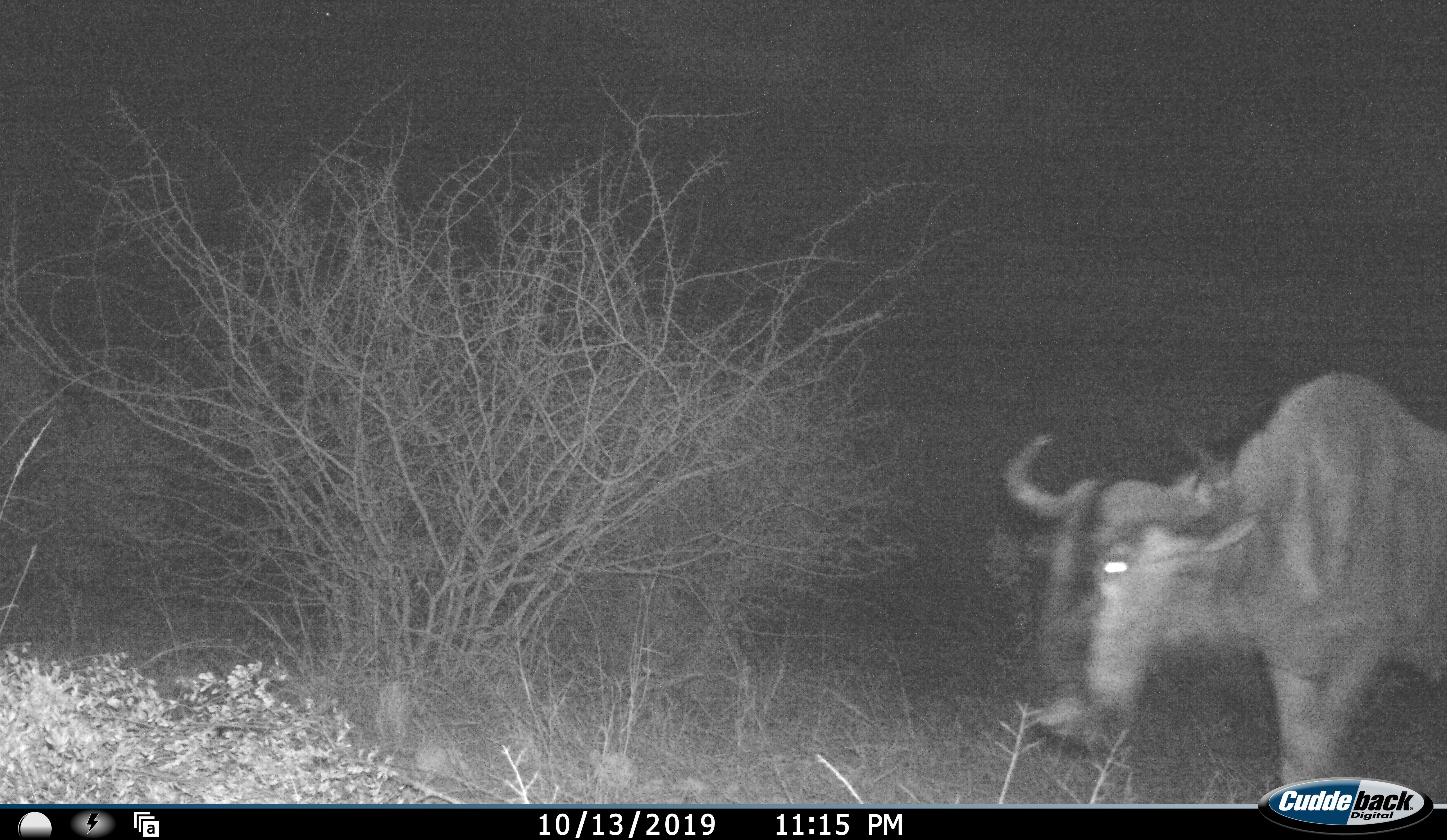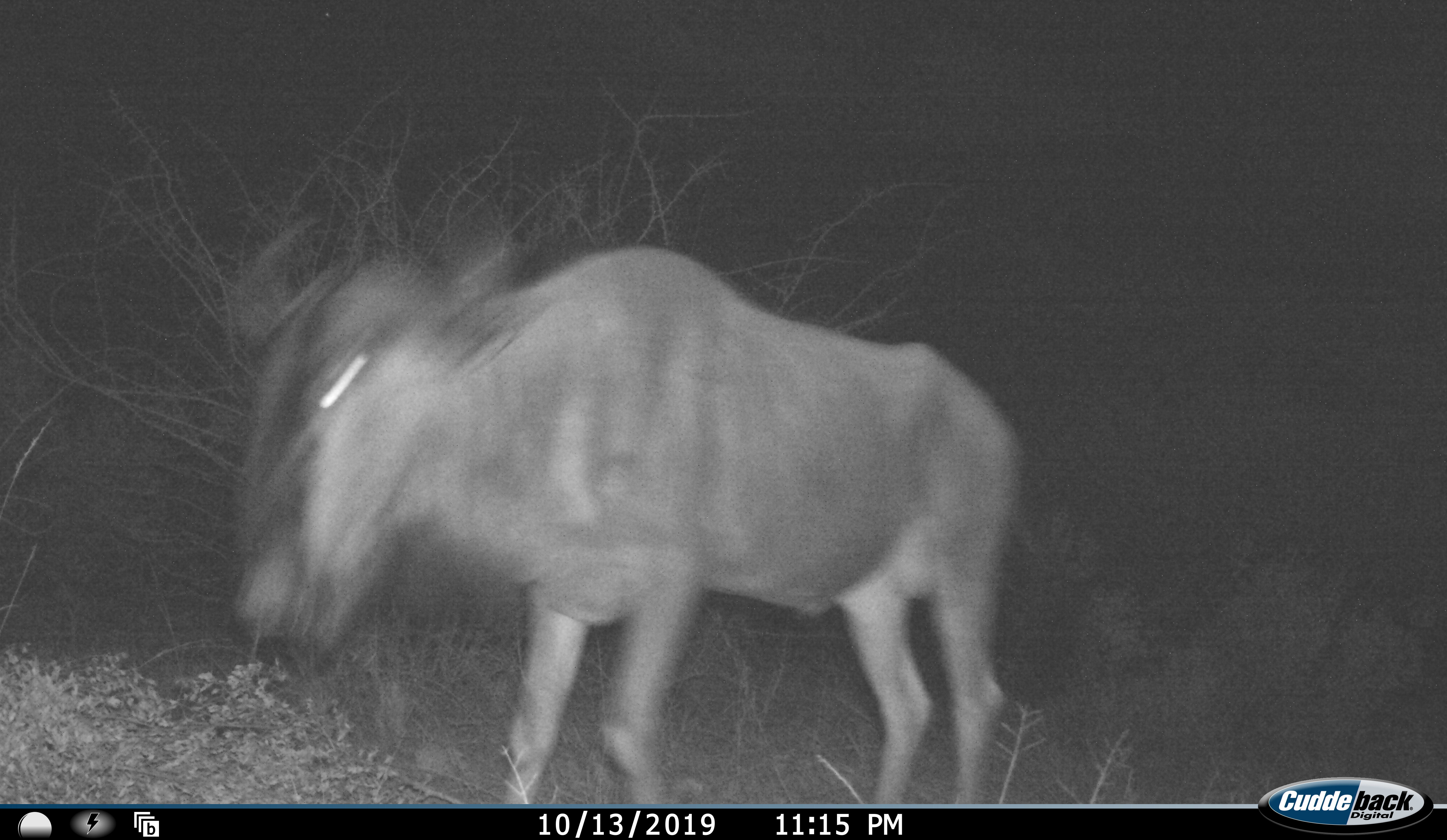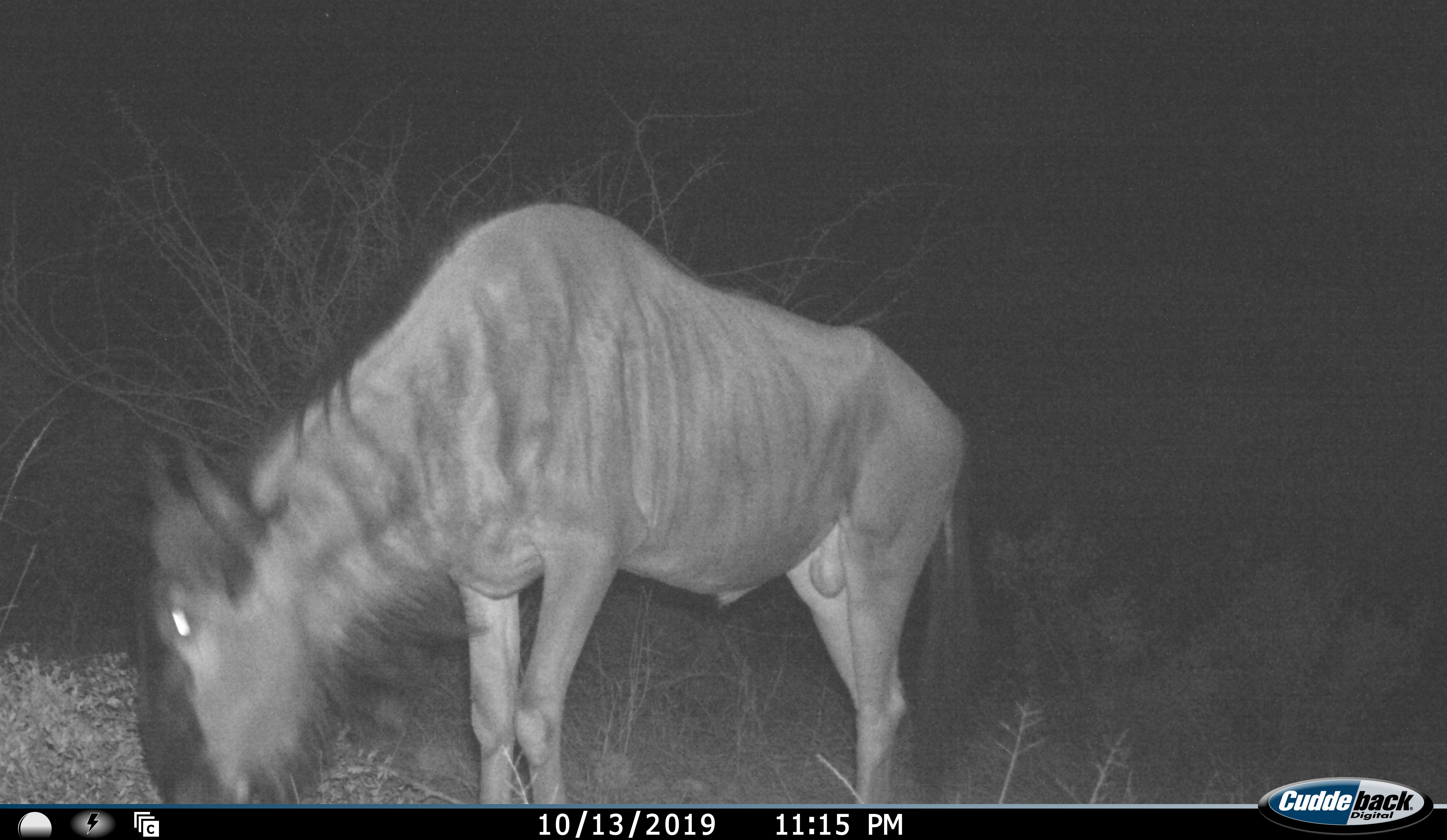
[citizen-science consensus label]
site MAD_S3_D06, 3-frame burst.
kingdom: Animalia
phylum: Chordata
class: Mammalia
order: Artiodactyla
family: Bovidae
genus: Connochaetes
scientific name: Connochaetes taurinus taurinus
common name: blue wildebeest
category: wildebeestblue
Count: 1.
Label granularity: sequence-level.